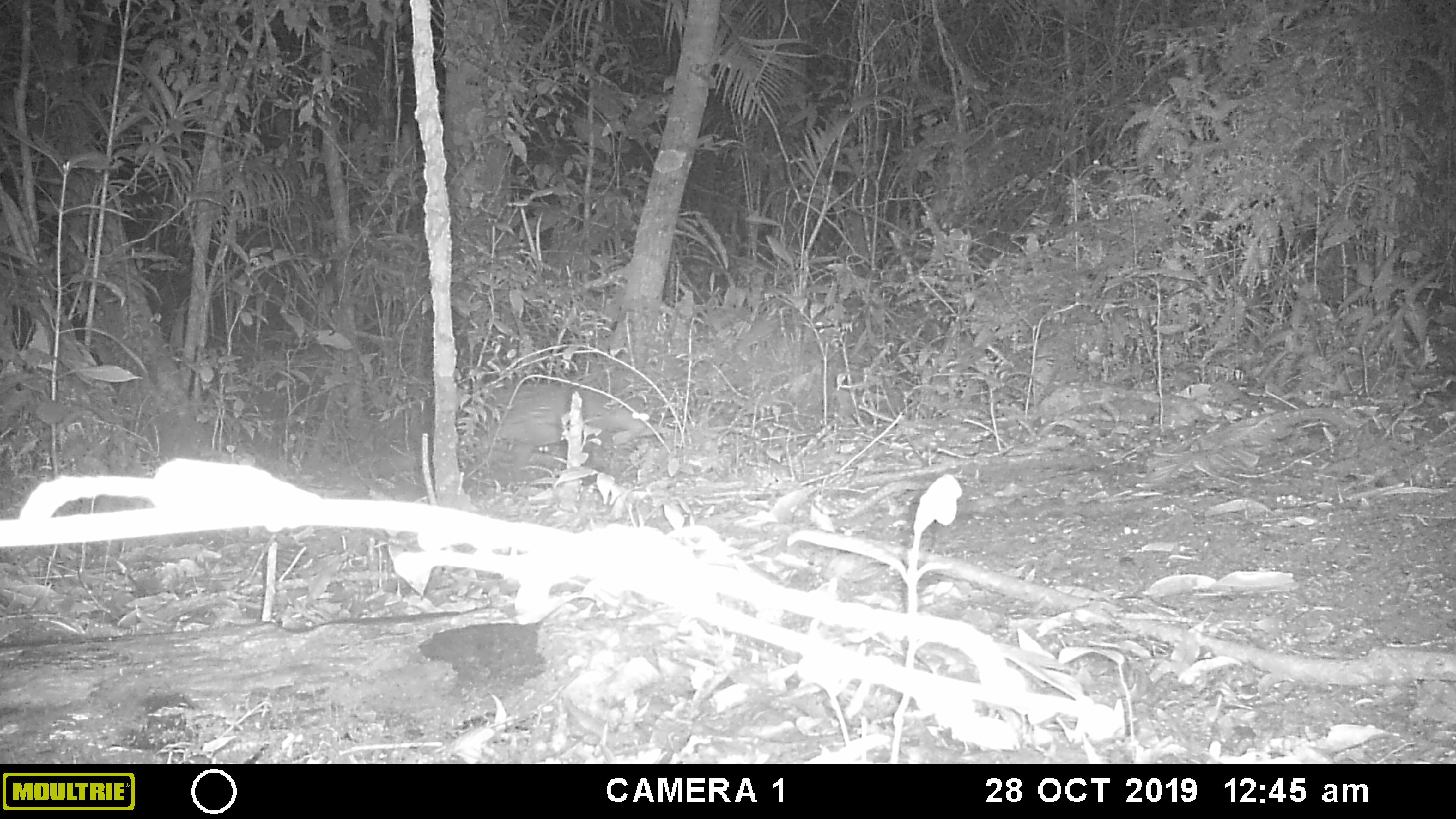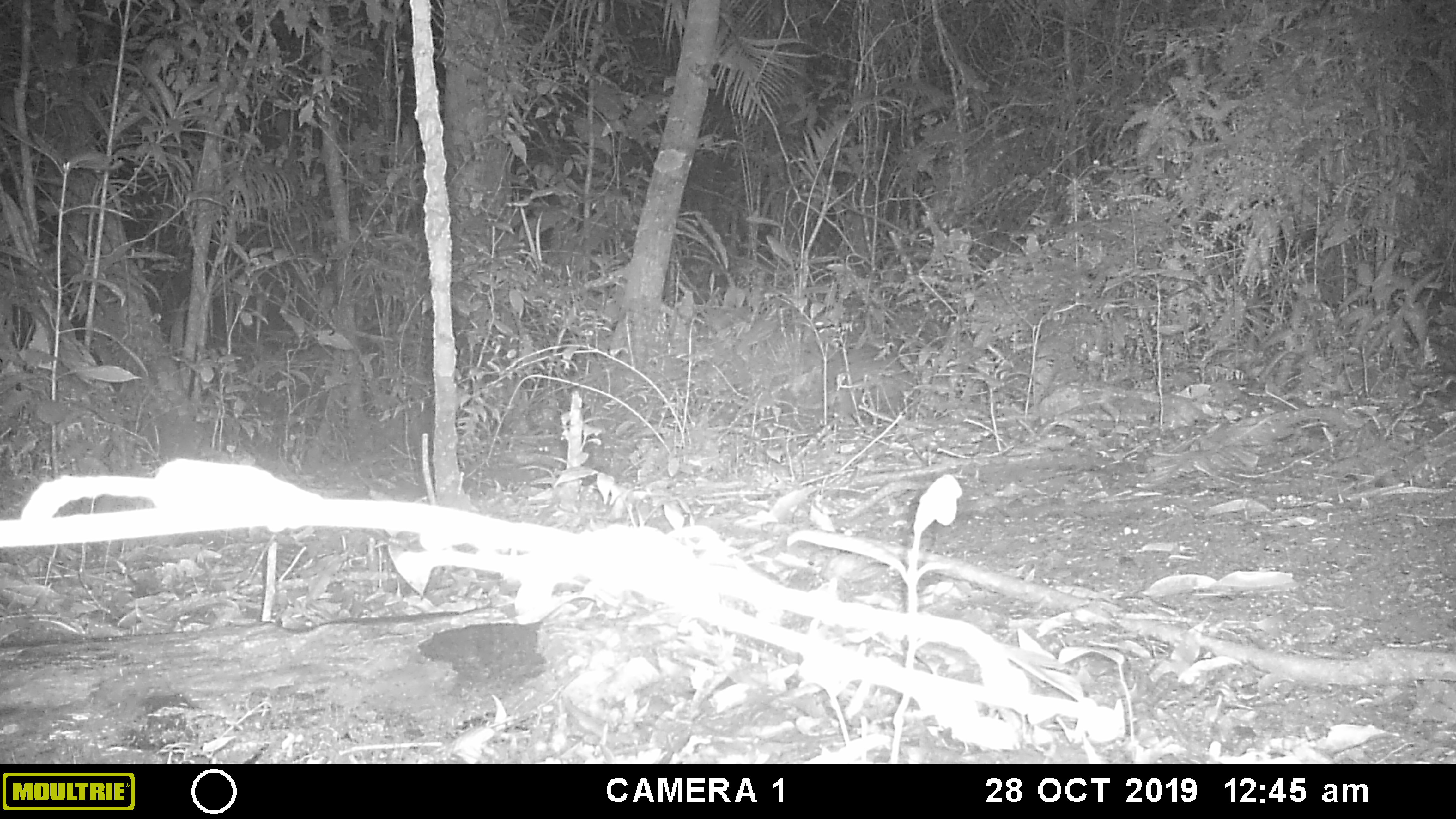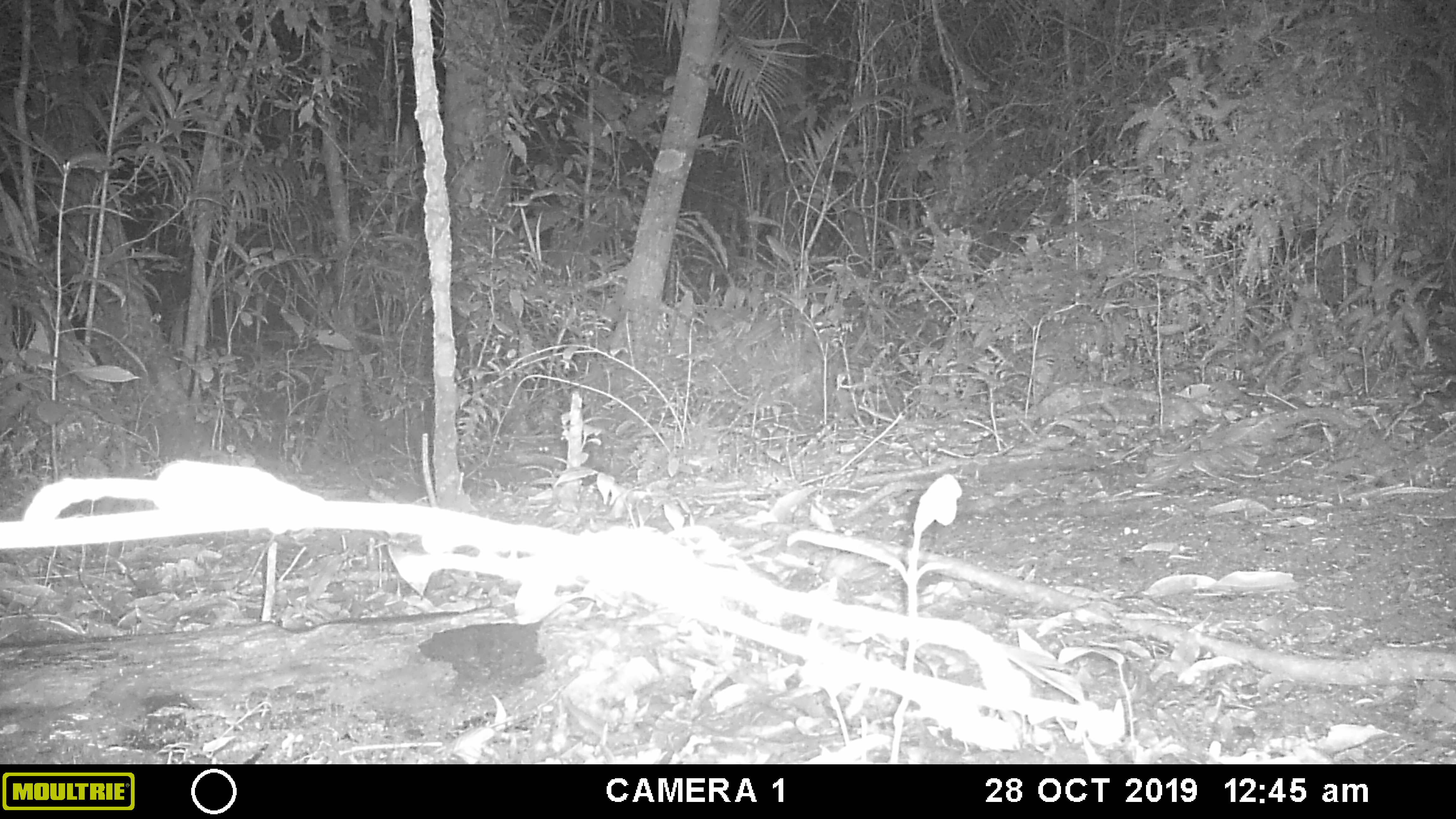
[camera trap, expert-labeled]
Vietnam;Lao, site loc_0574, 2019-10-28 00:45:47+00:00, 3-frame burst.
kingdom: Animalia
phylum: Chordata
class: Mammalia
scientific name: Mammalia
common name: mammal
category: unidentified small mammal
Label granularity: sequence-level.